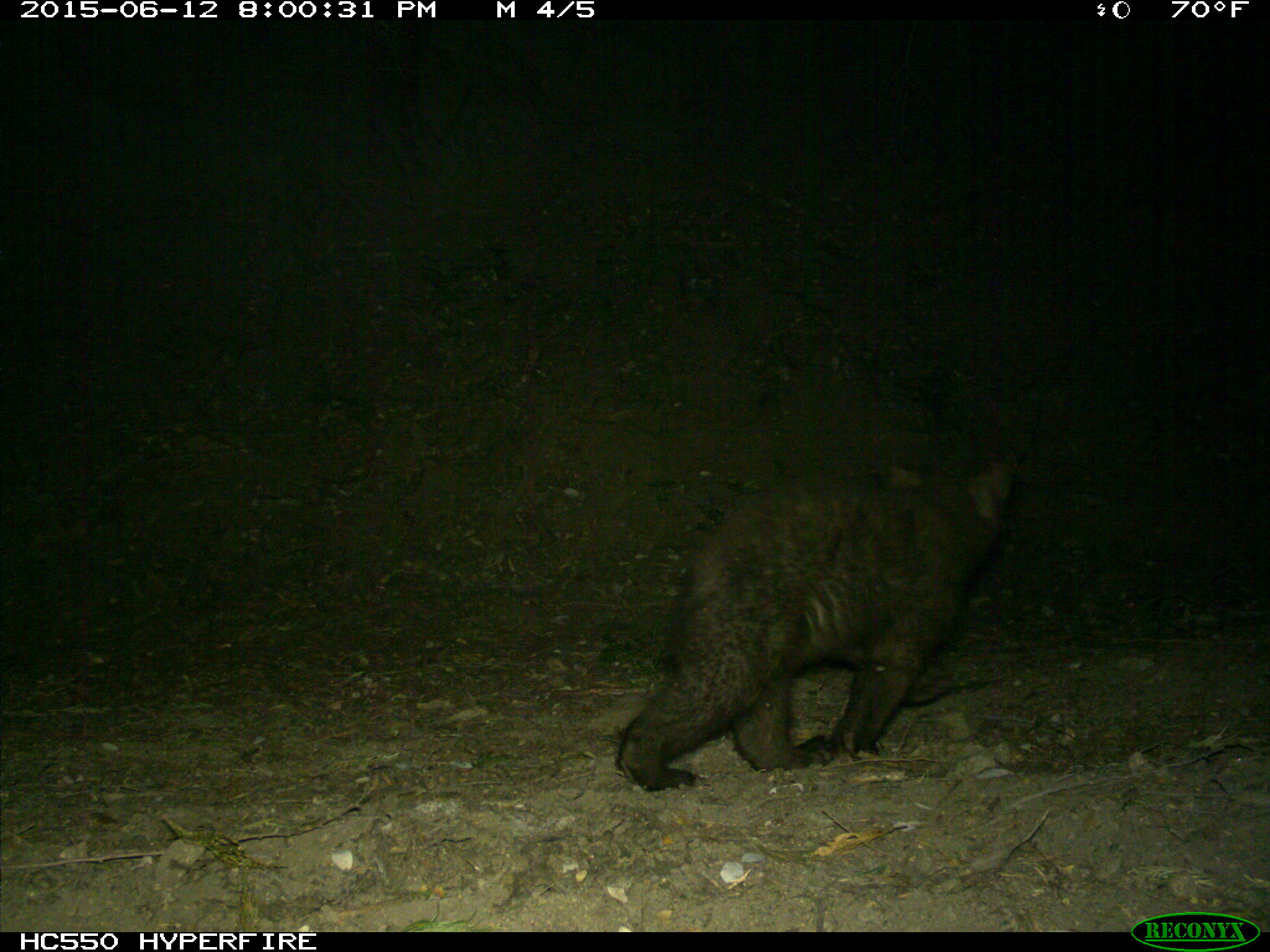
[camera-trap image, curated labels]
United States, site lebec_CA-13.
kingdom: Animalia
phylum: Chordata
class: Mammalia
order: Carnivora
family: Ursidae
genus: Ursus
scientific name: Ursus americanus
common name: american black bear